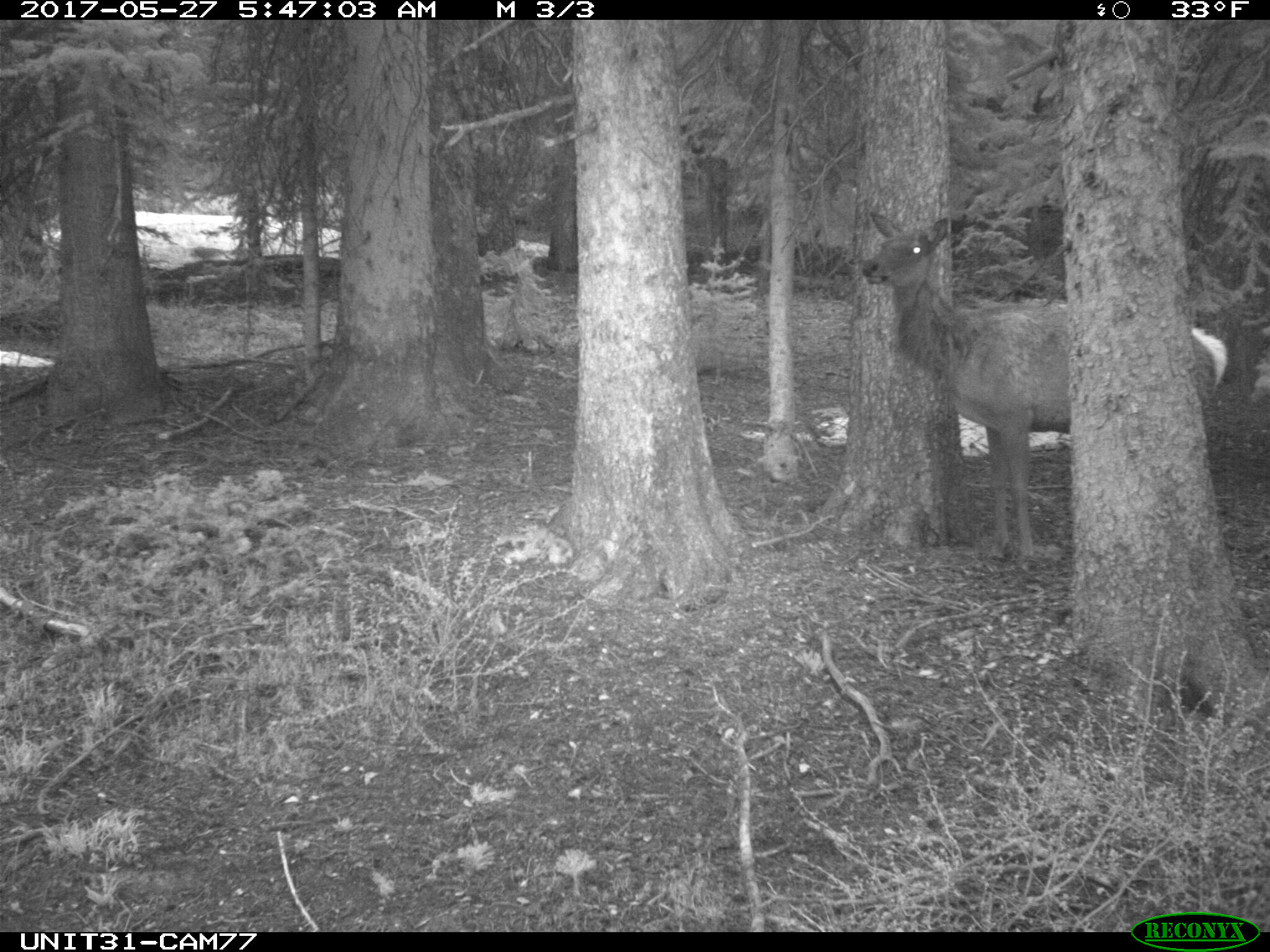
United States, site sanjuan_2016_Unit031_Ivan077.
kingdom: Animalia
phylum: Chordata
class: Mammalia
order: Artiodactyla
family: Cervidae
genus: Cervus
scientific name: Cervus elaphus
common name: red deer